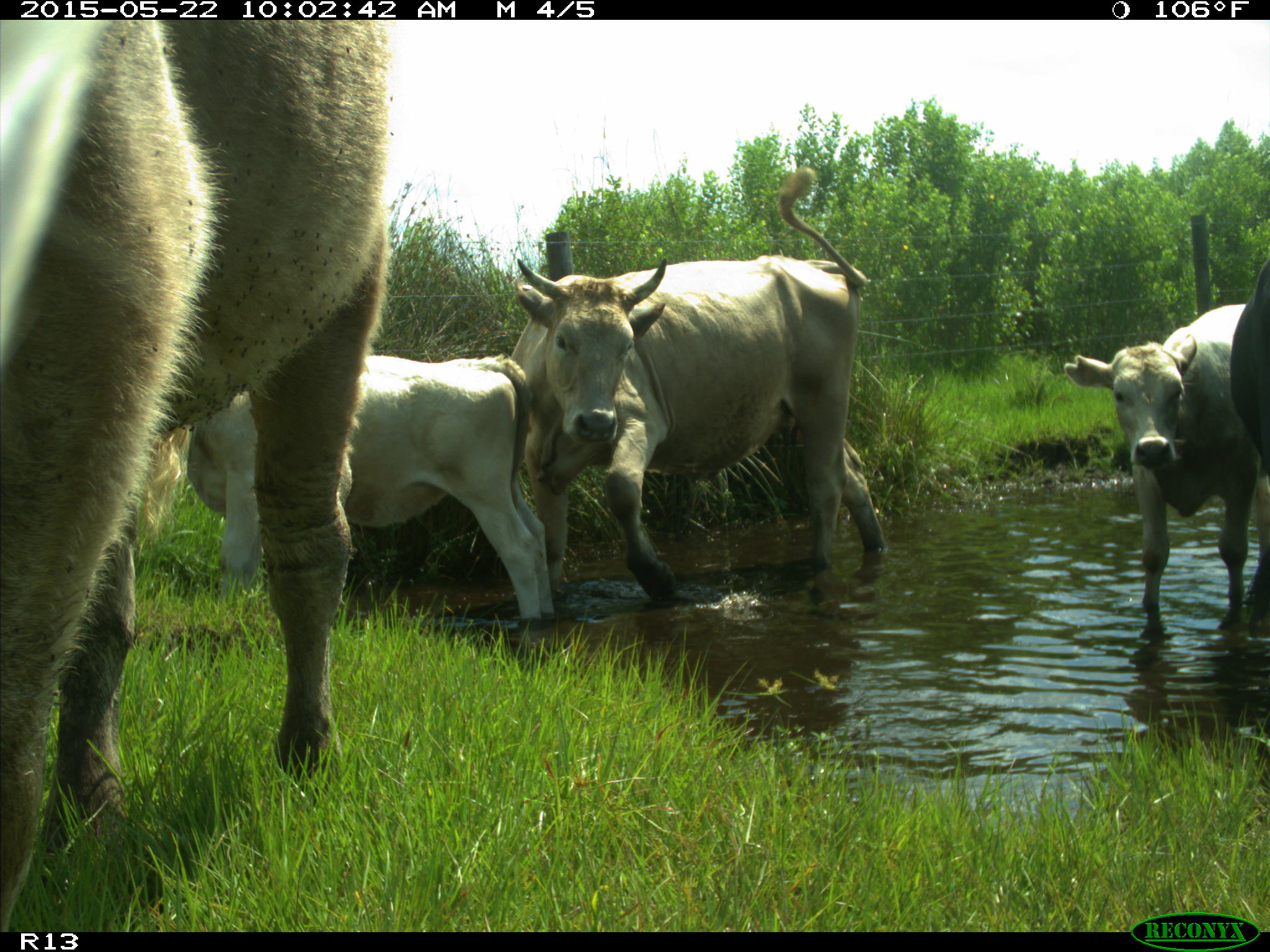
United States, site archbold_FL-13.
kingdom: Animalia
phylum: Chordata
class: Mammalia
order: Artiodactyla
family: Bovidae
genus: Bos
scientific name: Bos taurus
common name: domestic cow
Bos taurus (domestic cow).